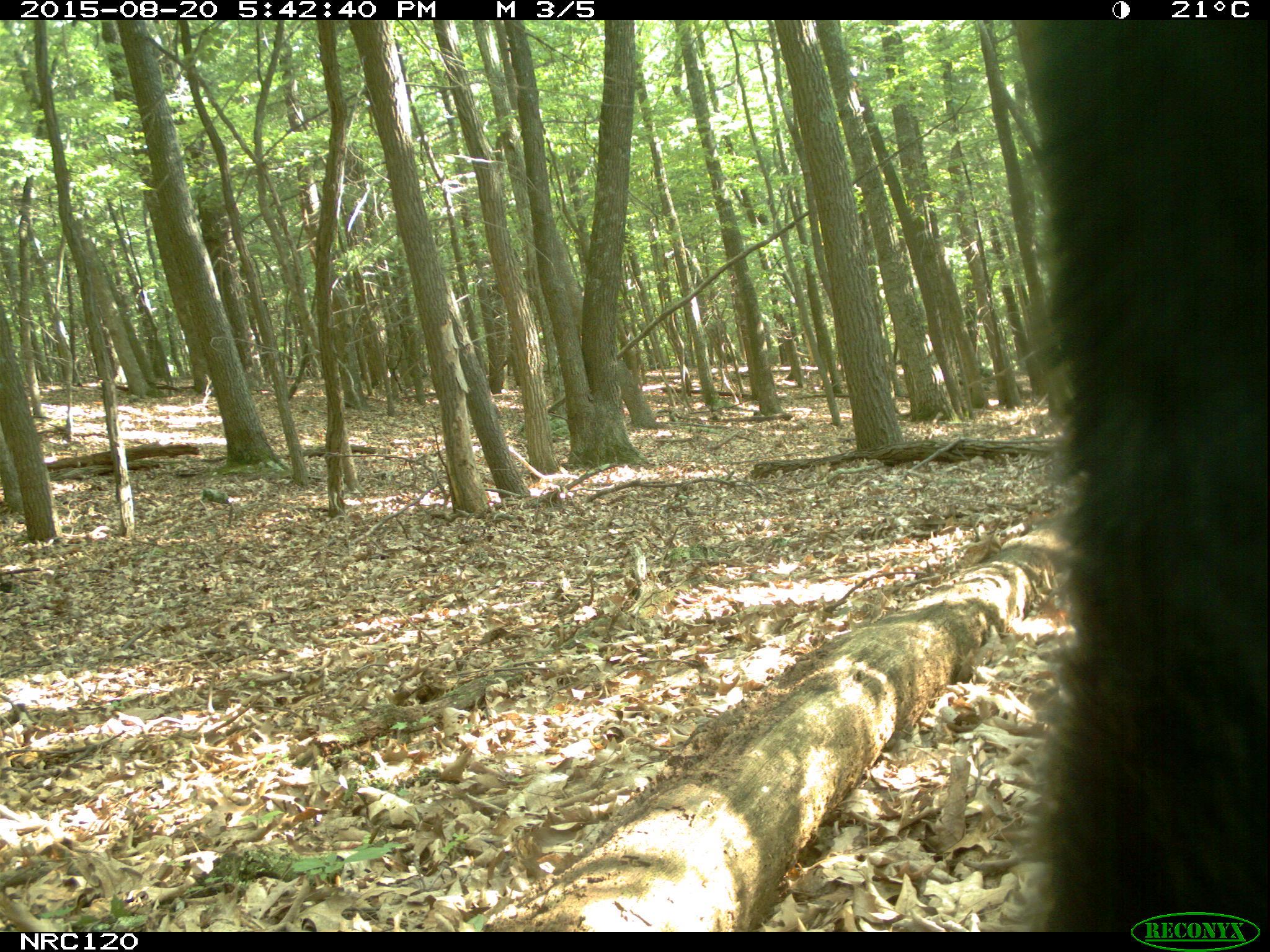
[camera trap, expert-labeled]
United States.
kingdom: Animalia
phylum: Chordata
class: Mammalia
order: Carnivora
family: Ursidae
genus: Ursus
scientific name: Ursus americanus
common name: american black bear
American Black Bear (Ursus americanus).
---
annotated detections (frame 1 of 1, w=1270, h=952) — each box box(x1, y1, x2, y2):
American Black Bear: box(1015, 17, 1268, 926)